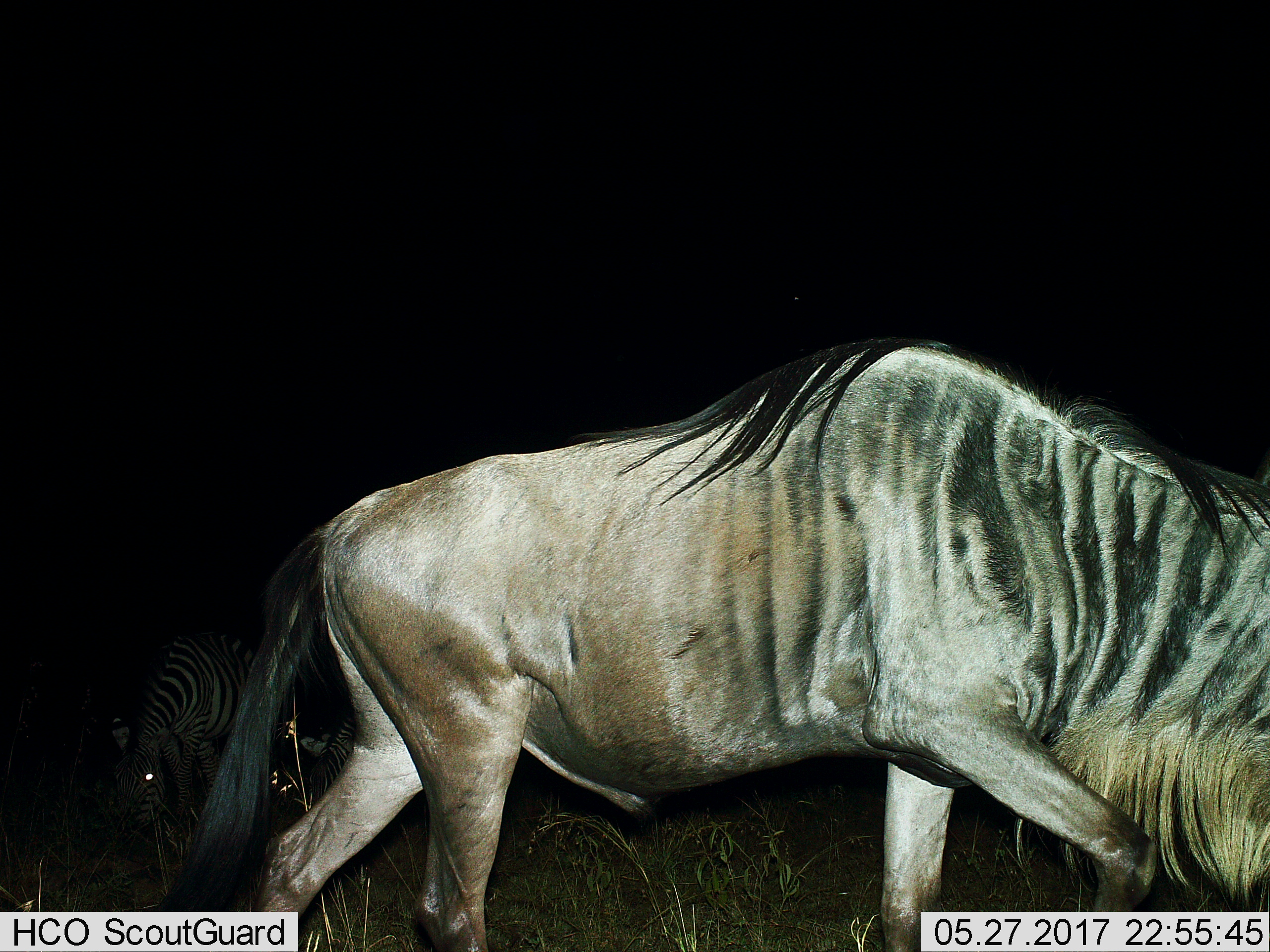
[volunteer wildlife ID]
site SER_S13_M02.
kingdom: Animalia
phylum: Chordata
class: Mammalia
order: Artiodactyla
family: Bovidae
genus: Connochaetes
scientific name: Connochaetes taurinus taurinus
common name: blue wildebeest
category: wildebeestblue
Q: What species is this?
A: Wildebeestblue (blue wildebeest) (Connochaetes taurinus taurinus).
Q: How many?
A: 1.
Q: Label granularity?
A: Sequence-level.